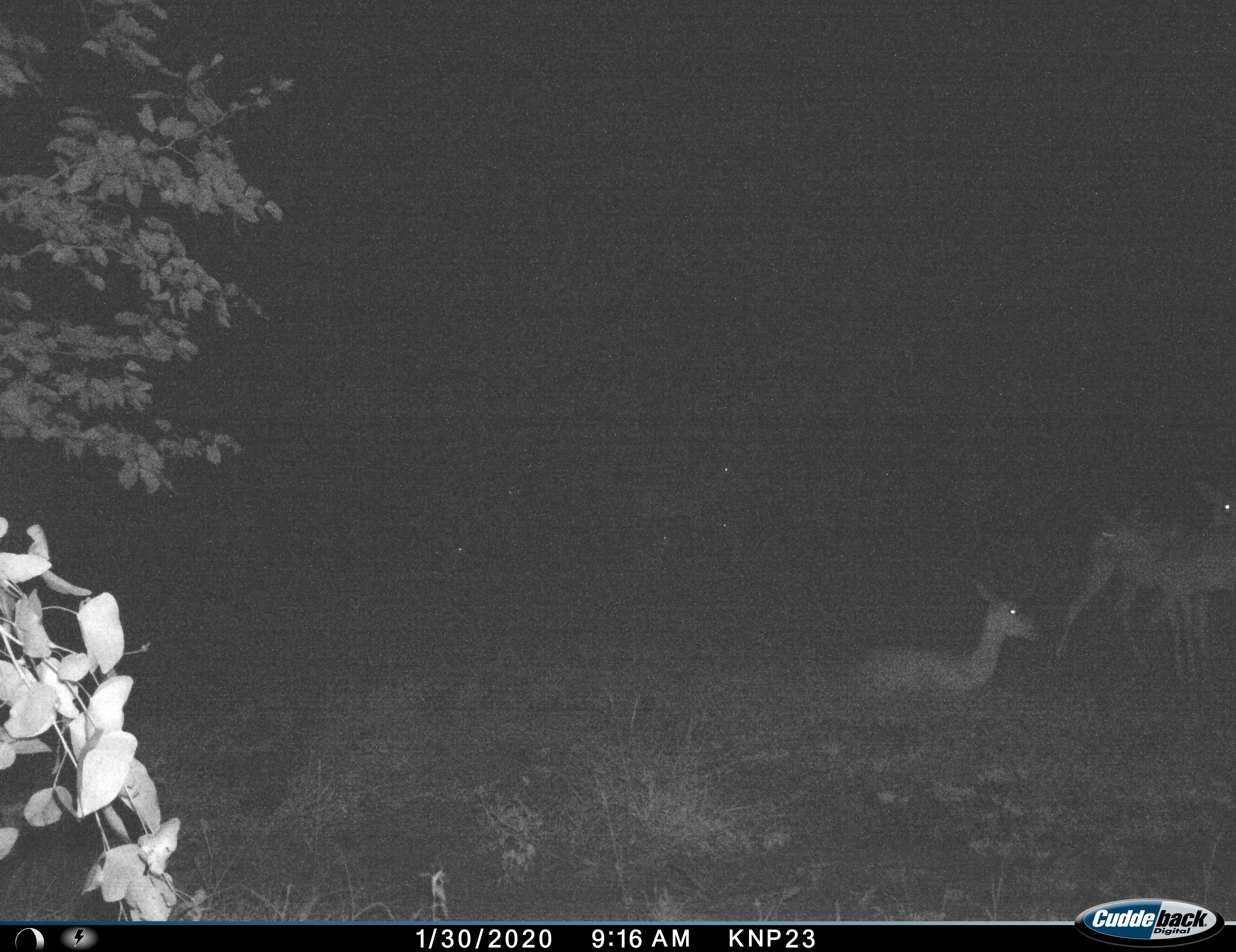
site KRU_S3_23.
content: unidentified animal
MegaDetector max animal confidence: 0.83